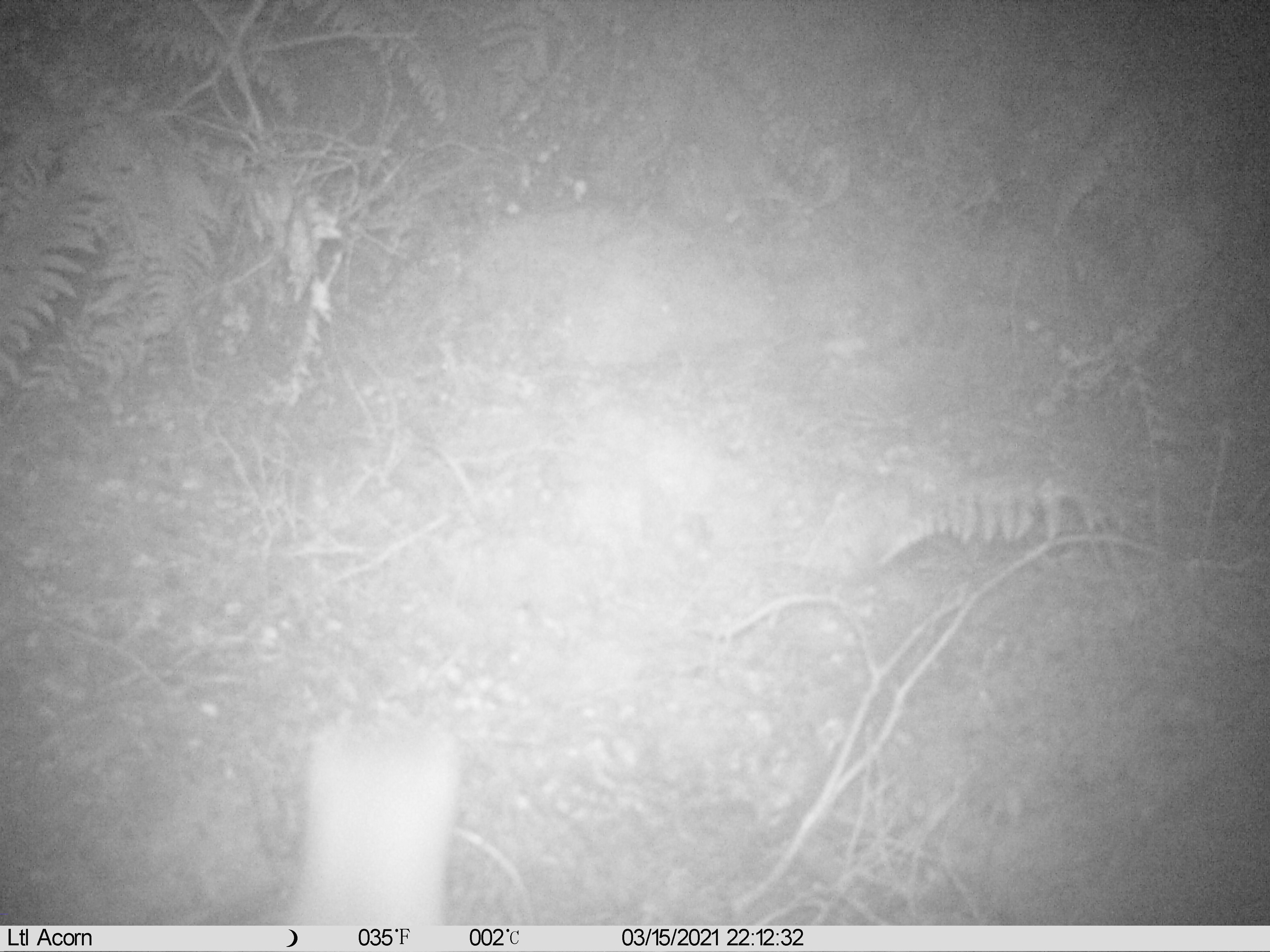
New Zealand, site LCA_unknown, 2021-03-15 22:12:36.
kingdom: Animalia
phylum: Chordata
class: Mammalia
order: Carnivora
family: Mustelidae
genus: Mustela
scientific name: Mustela erminea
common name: stoat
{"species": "stoat (Mustela erminea)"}